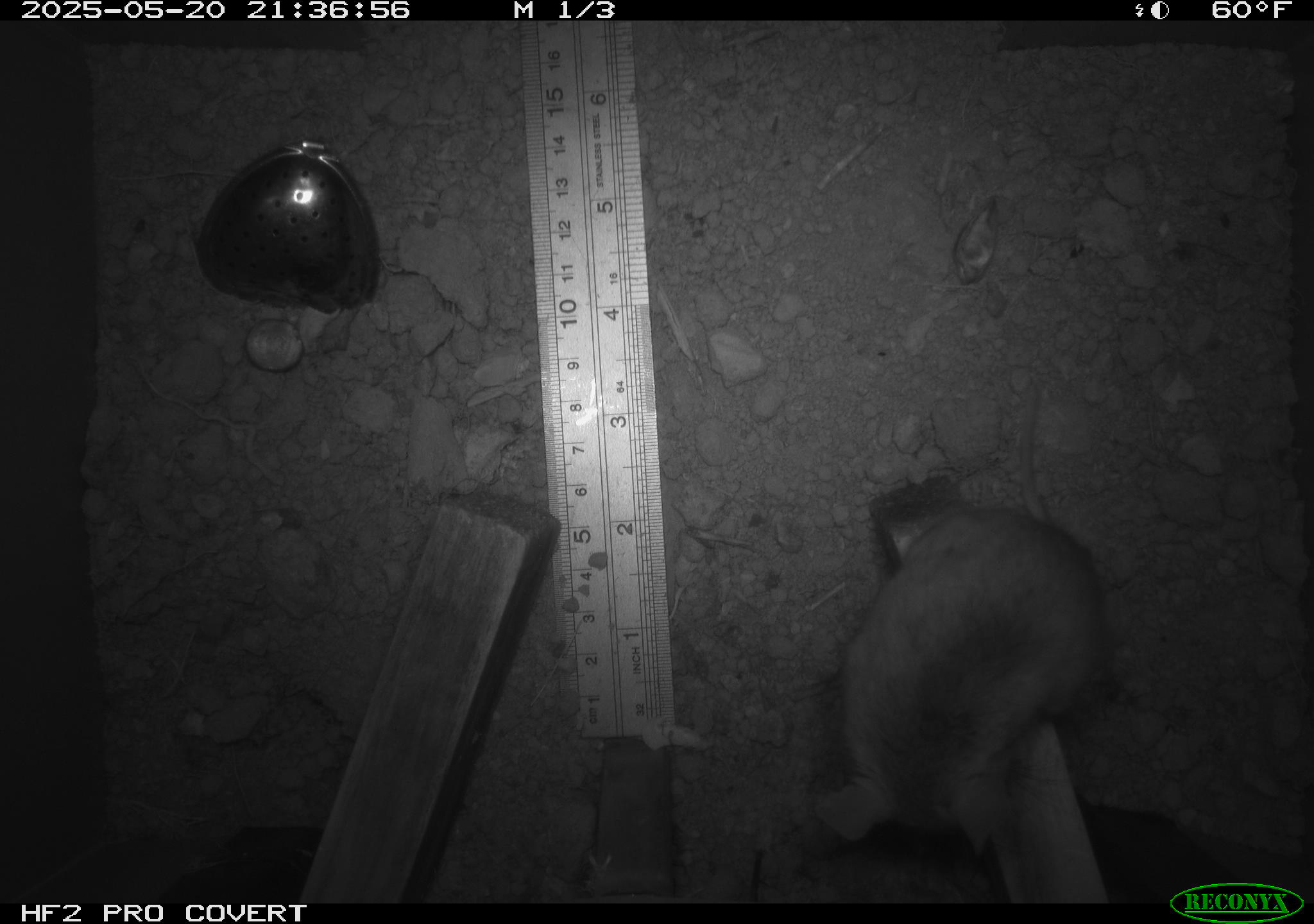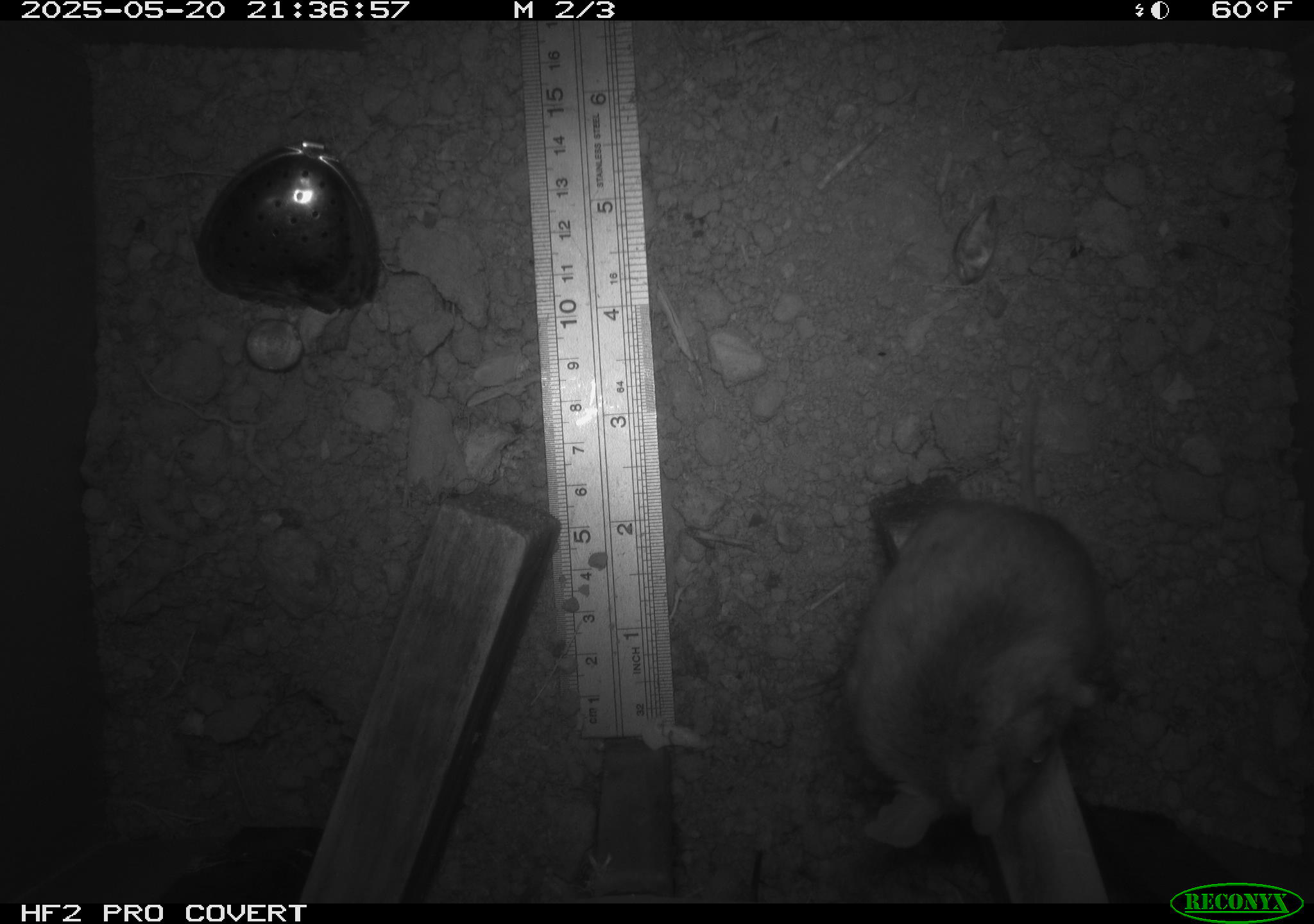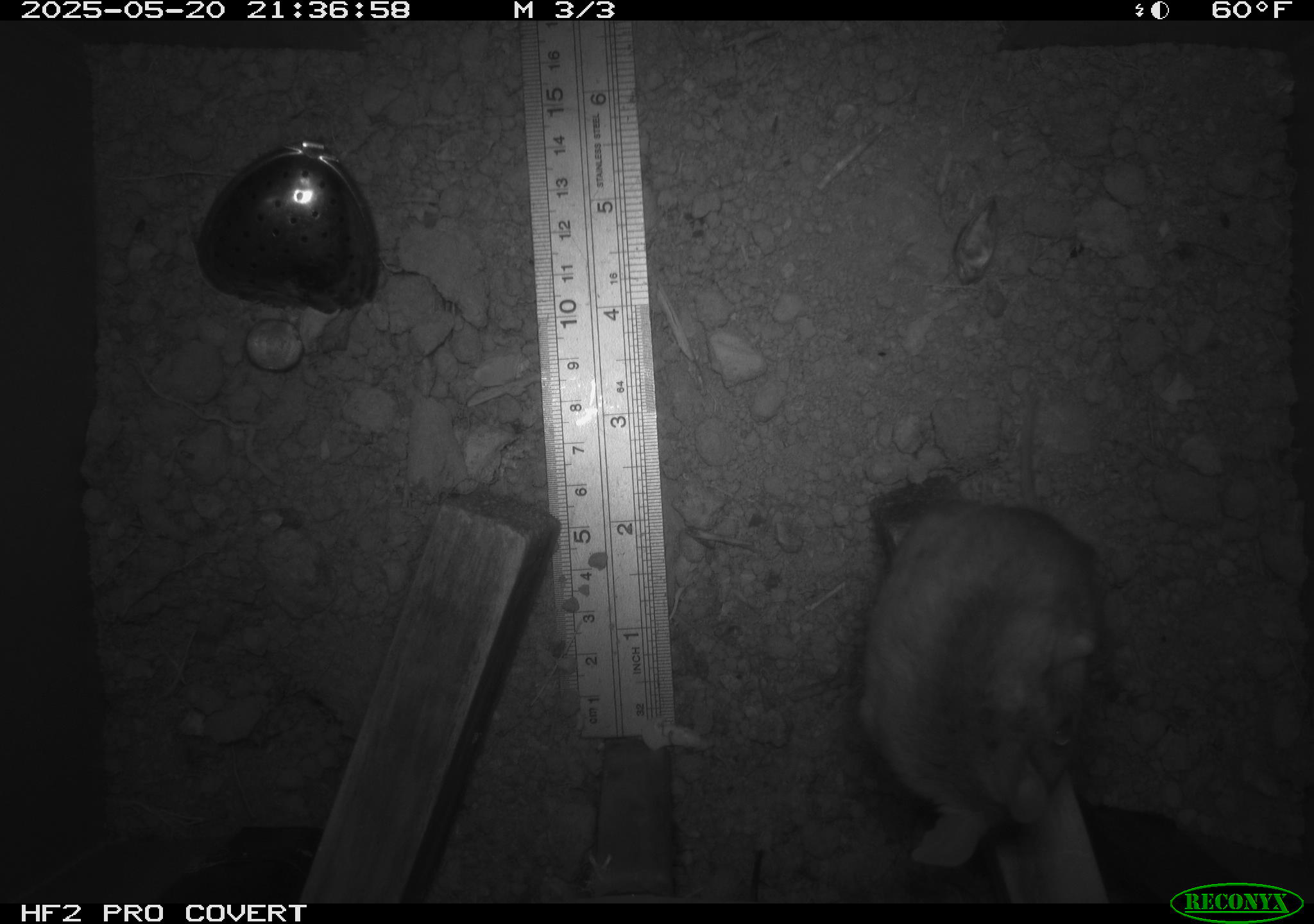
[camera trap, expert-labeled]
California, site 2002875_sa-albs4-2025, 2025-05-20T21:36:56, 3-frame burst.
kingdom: Animalia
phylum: Chordata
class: Mammalia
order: Rodentia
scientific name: Rodentia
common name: mouse species